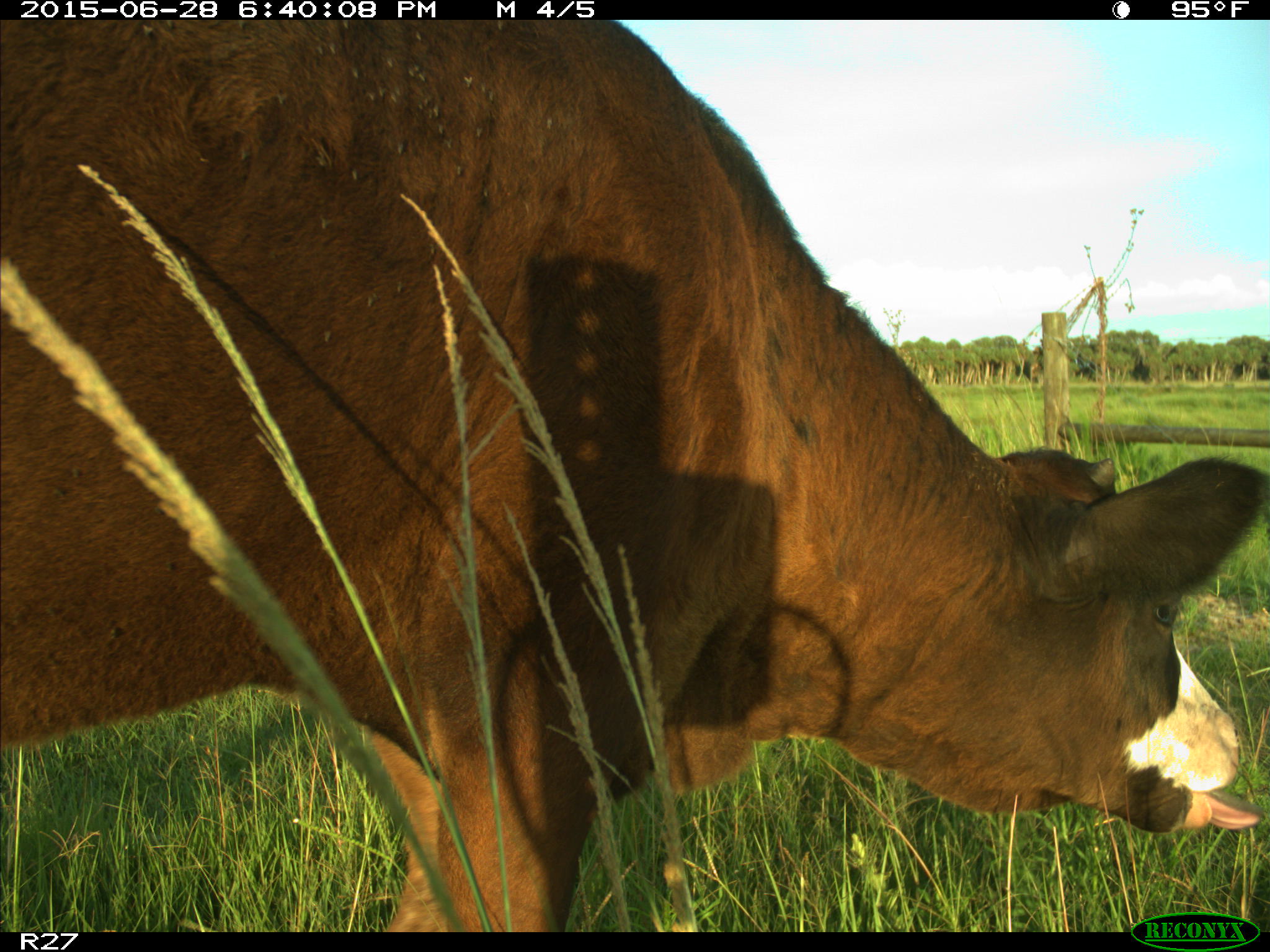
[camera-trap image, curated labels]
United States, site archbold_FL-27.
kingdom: Animalia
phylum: Chordata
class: Mammalia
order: Artiodactyla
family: Bovidae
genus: Bos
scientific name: Bos taurus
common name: domestic cow